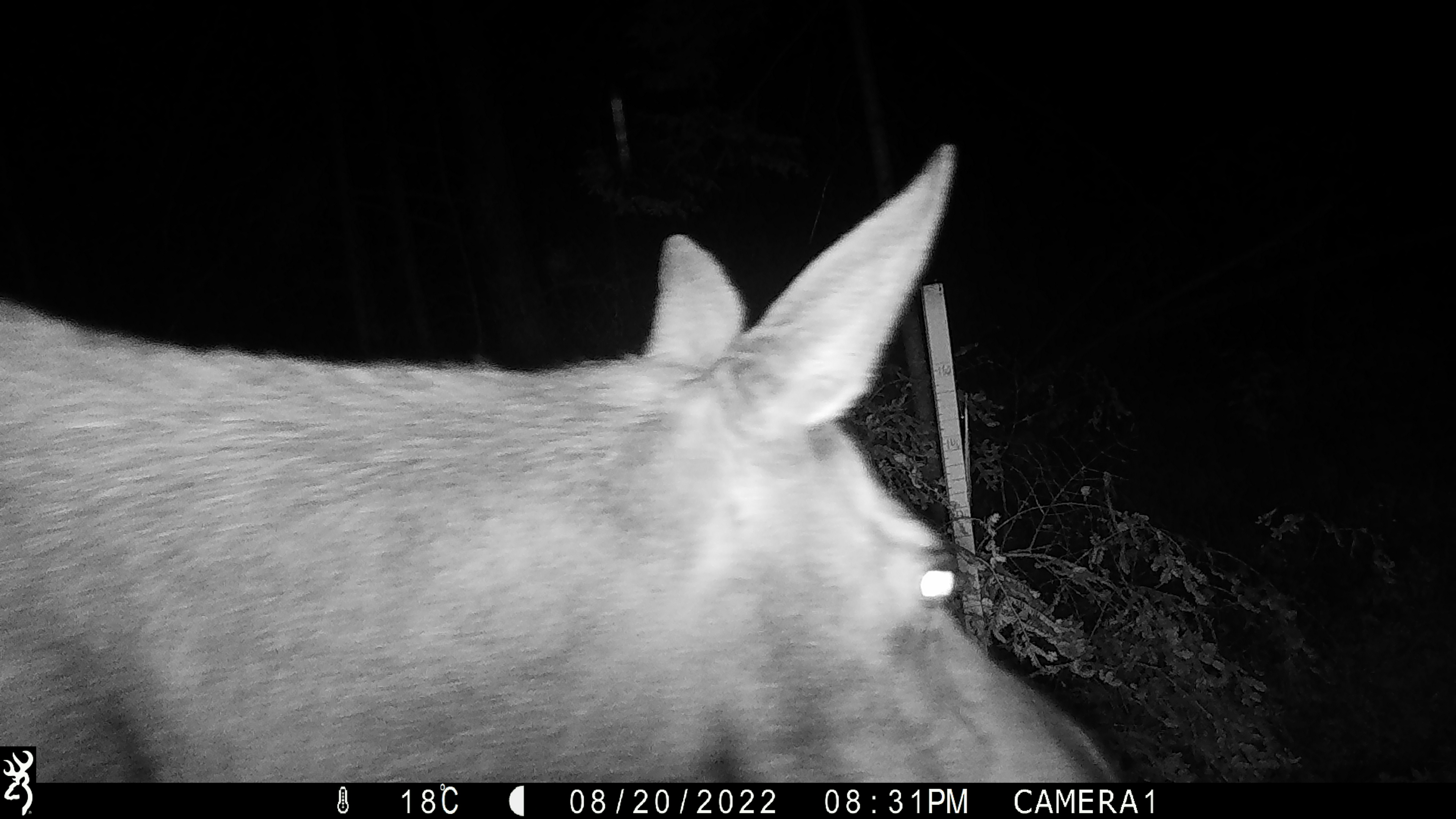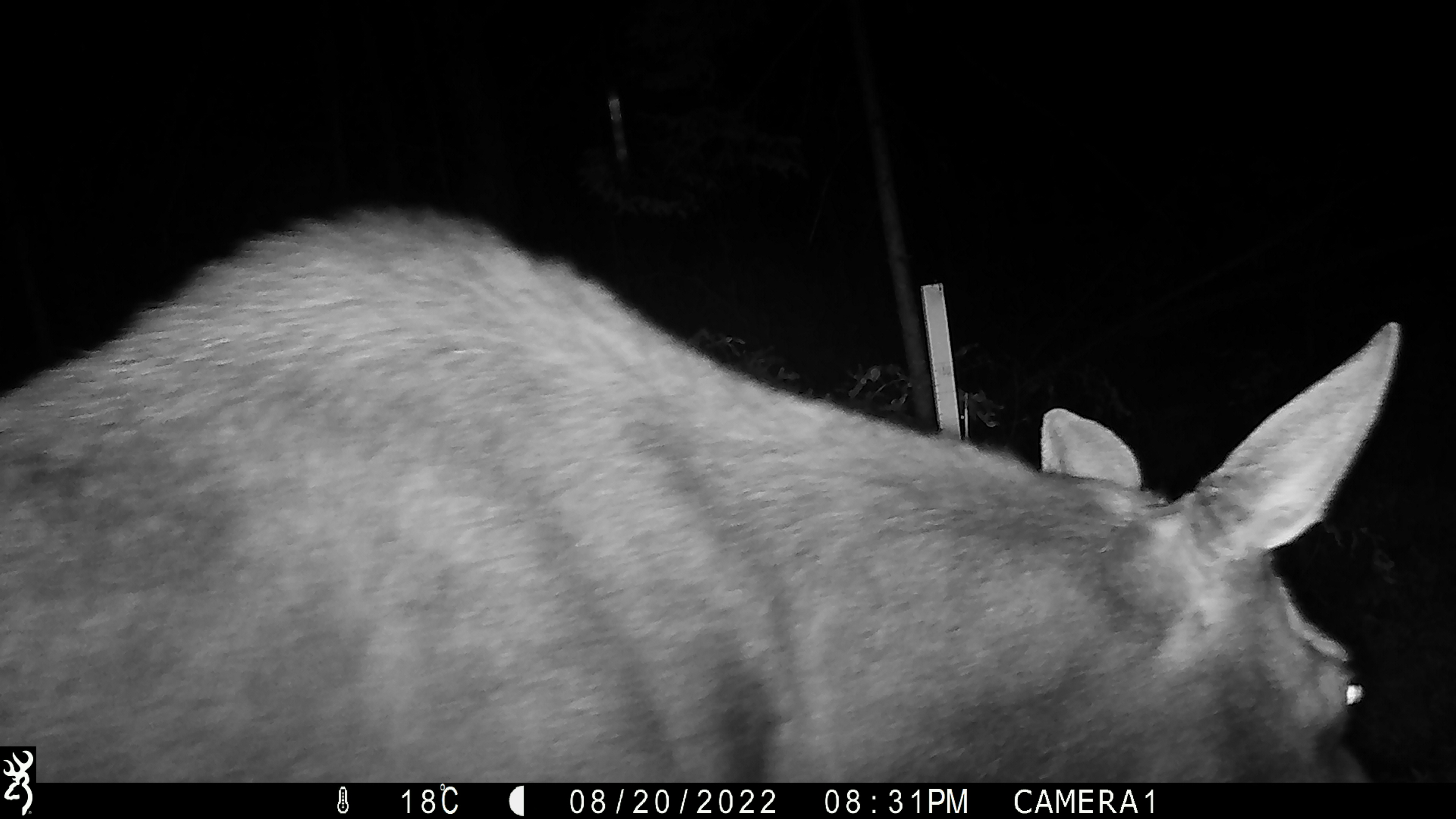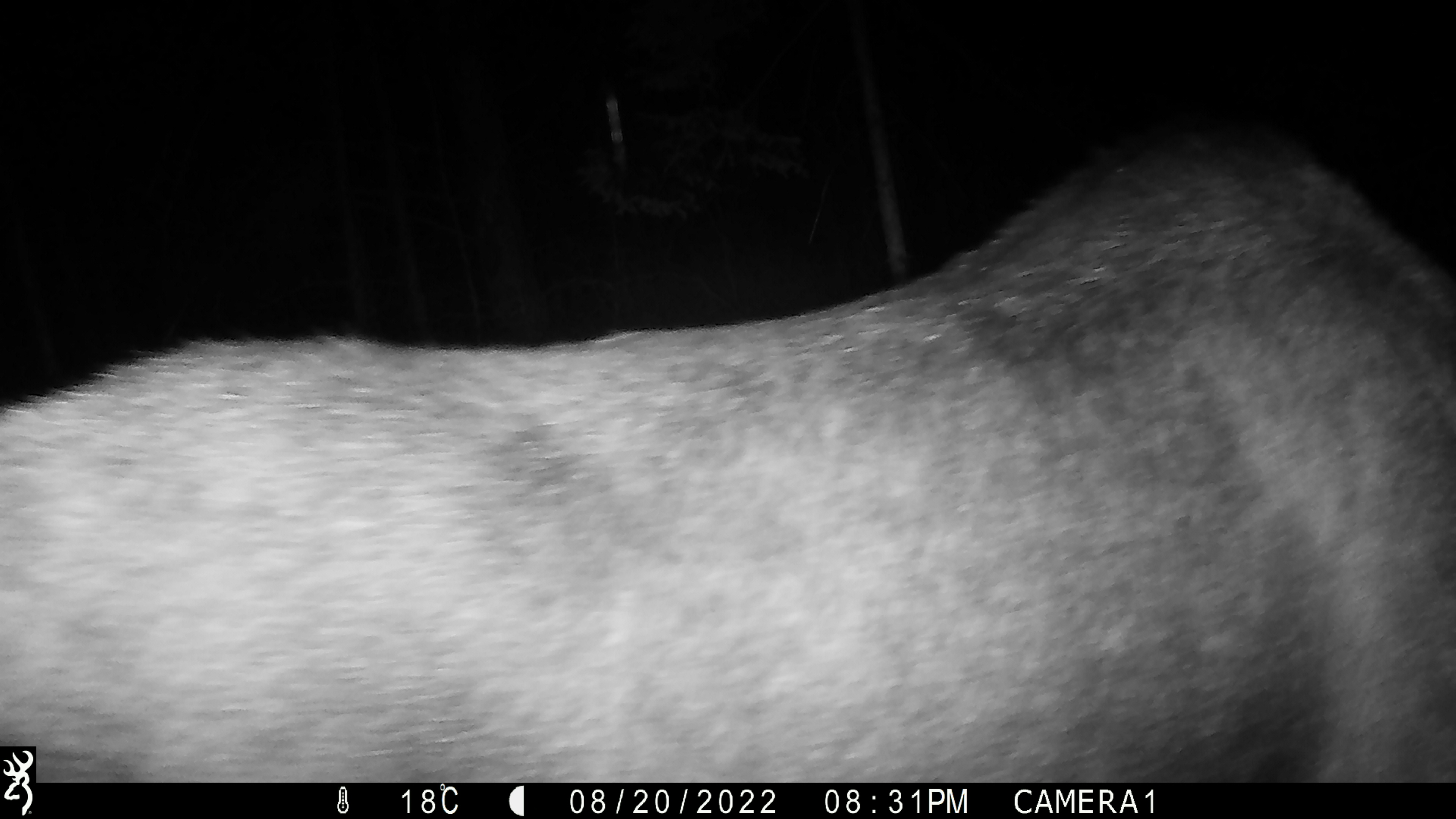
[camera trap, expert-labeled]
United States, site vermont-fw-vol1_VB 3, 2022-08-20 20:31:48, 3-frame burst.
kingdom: Animalia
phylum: Chordata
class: Mammalia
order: Artiodactyla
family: Cervidae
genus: Alces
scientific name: Alces alces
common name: moose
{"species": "moose (Alces alces)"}